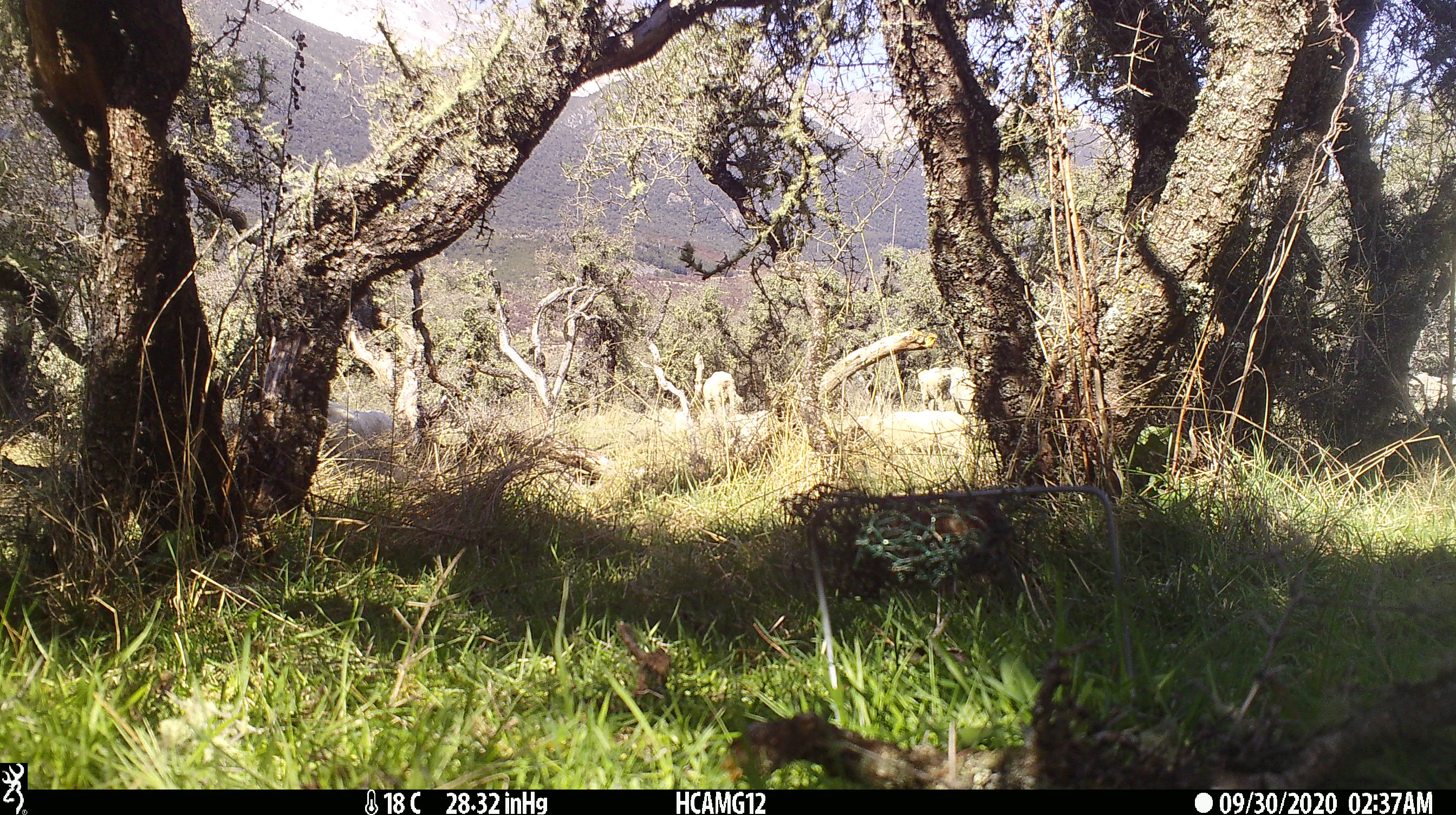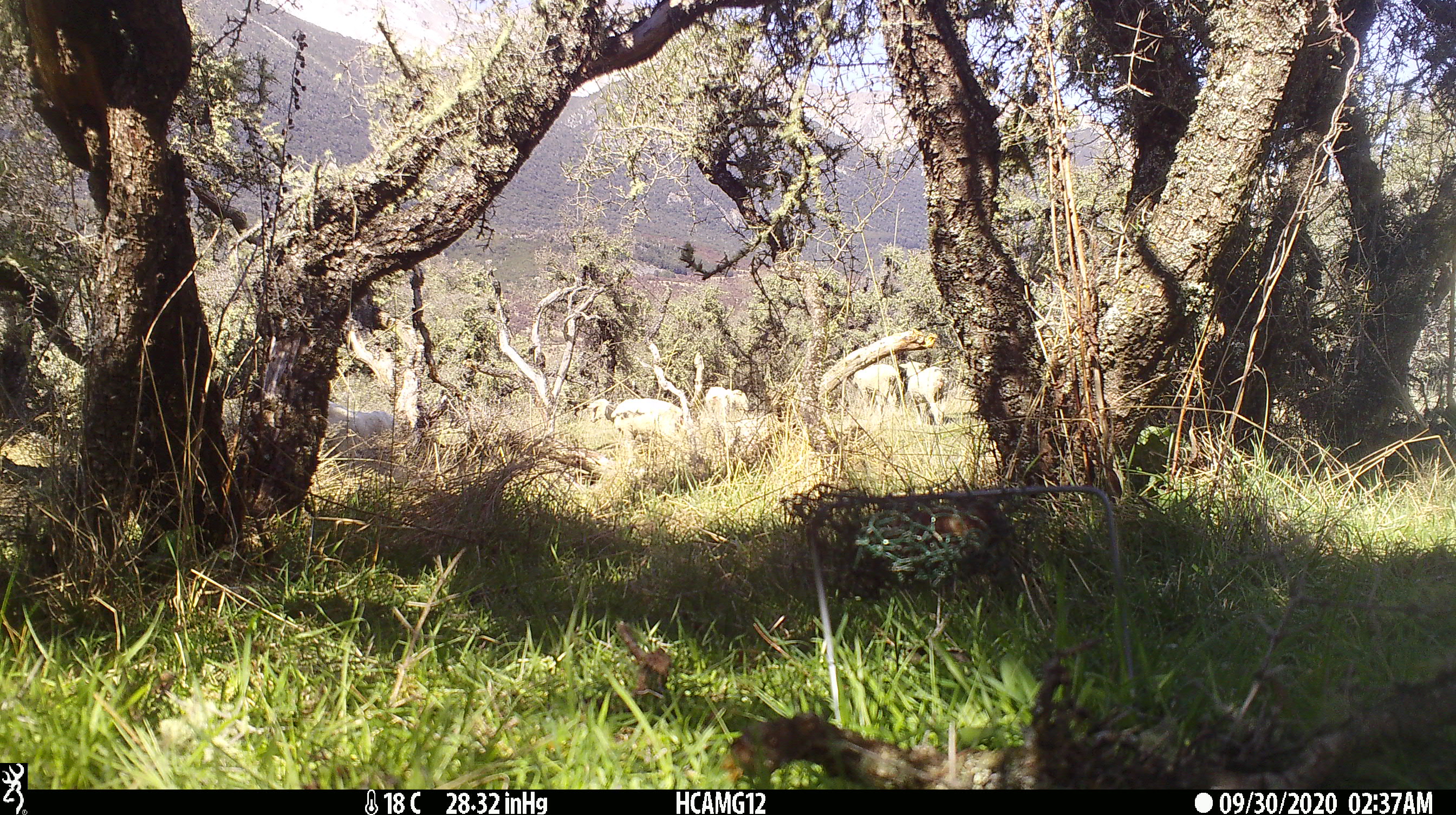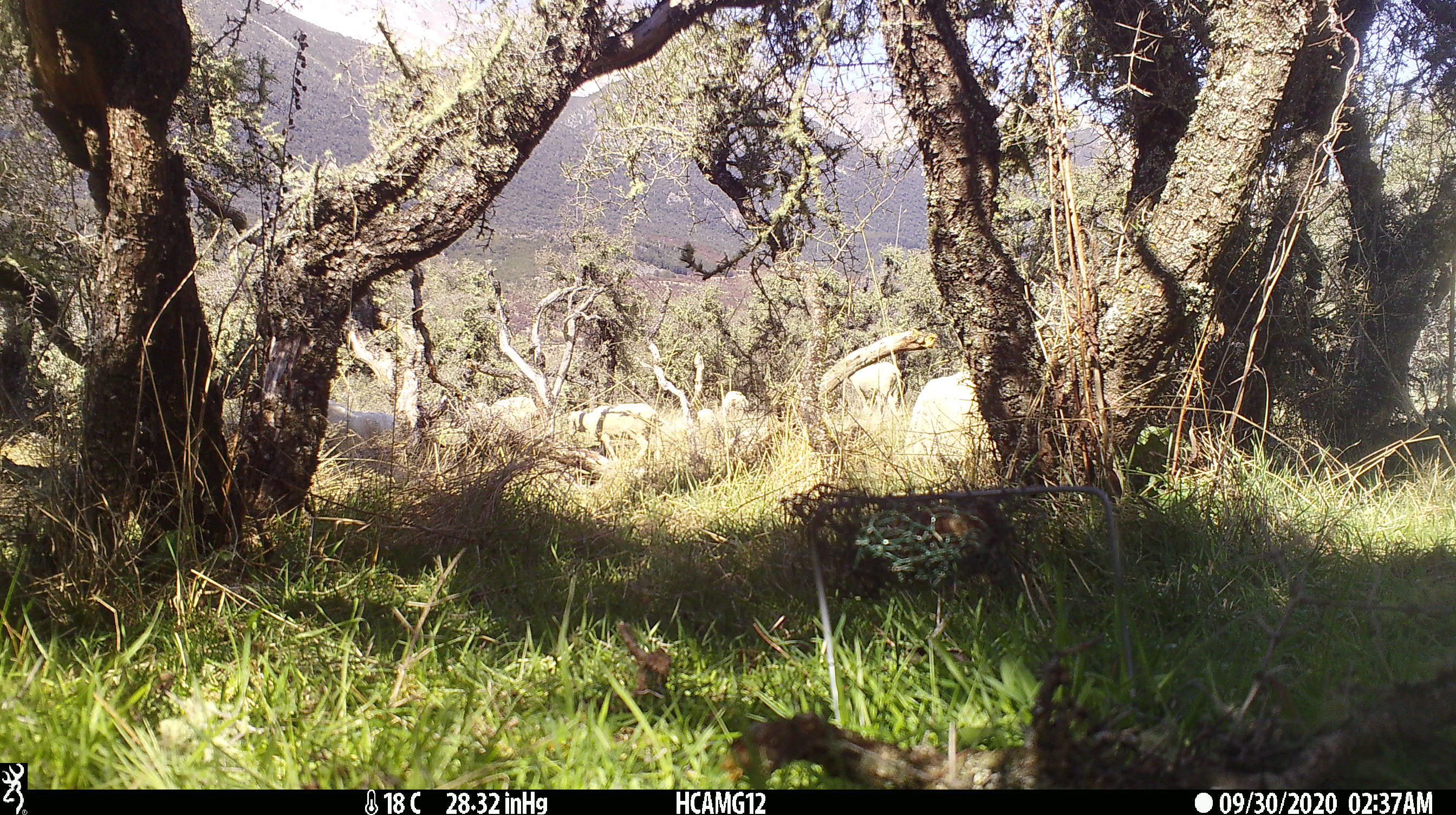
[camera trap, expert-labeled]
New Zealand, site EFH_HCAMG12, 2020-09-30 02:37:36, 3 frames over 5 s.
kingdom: Animalia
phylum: Chordata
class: Mammalia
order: Artiodactyla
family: Bovidae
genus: Ovis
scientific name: Ovis aries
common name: domestic sheep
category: sheep